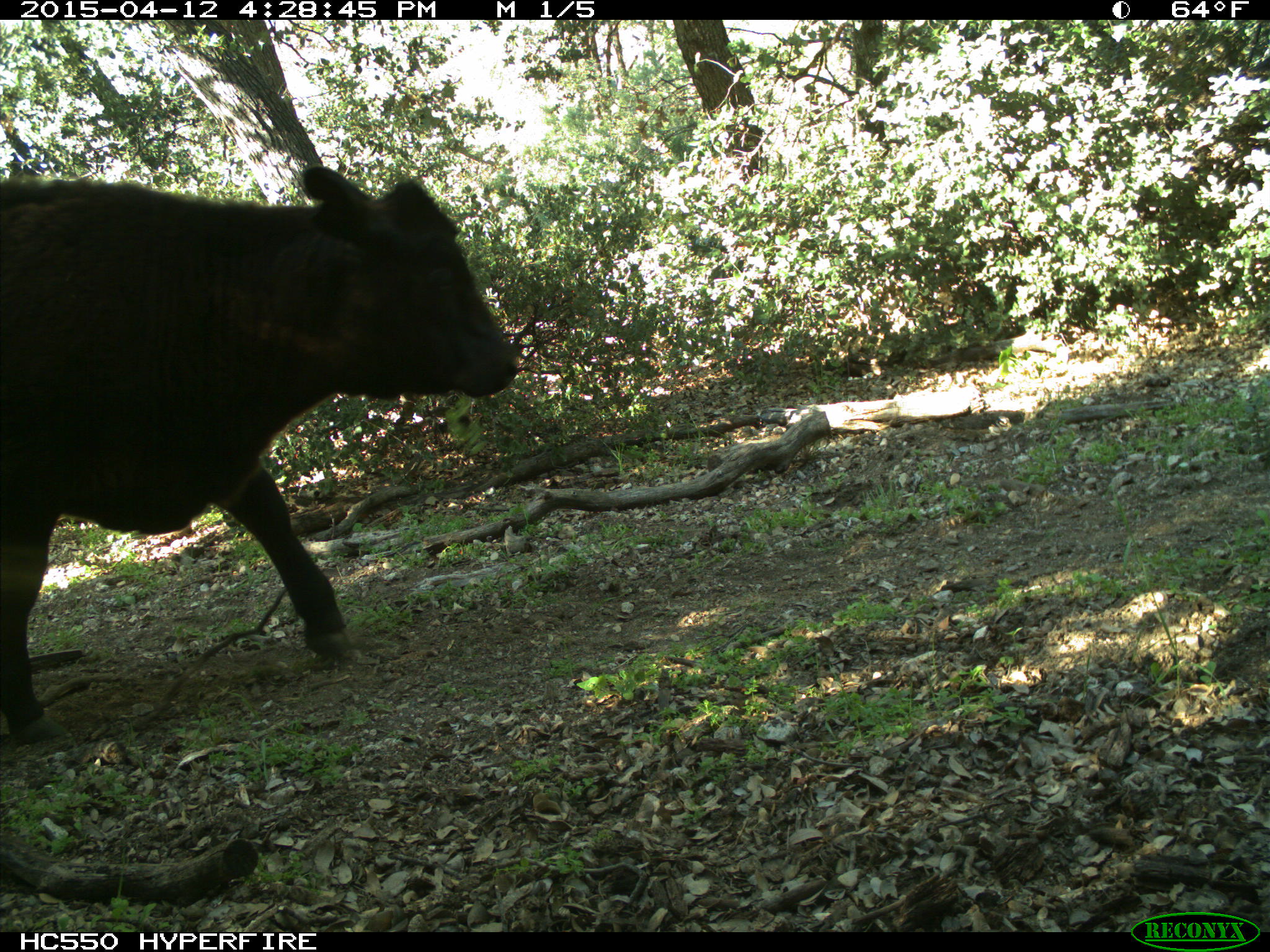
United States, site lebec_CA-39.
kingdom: Animalia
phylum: Chordata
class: Mammalia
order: Artiodactyla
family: Bovidae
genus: Bos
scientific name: Bos taurus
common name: domestic cow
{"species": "Bos taurus (domestic cow)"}